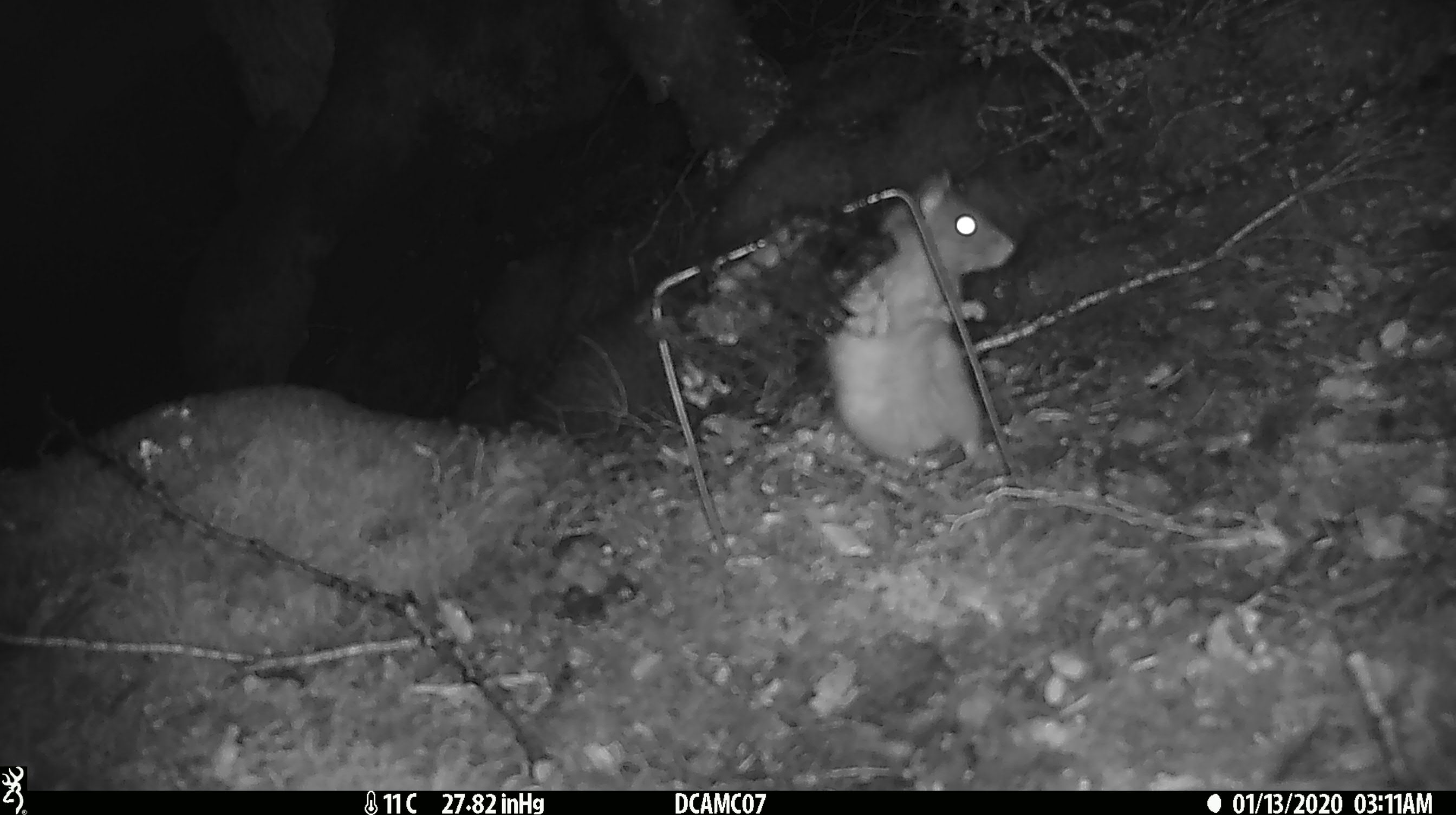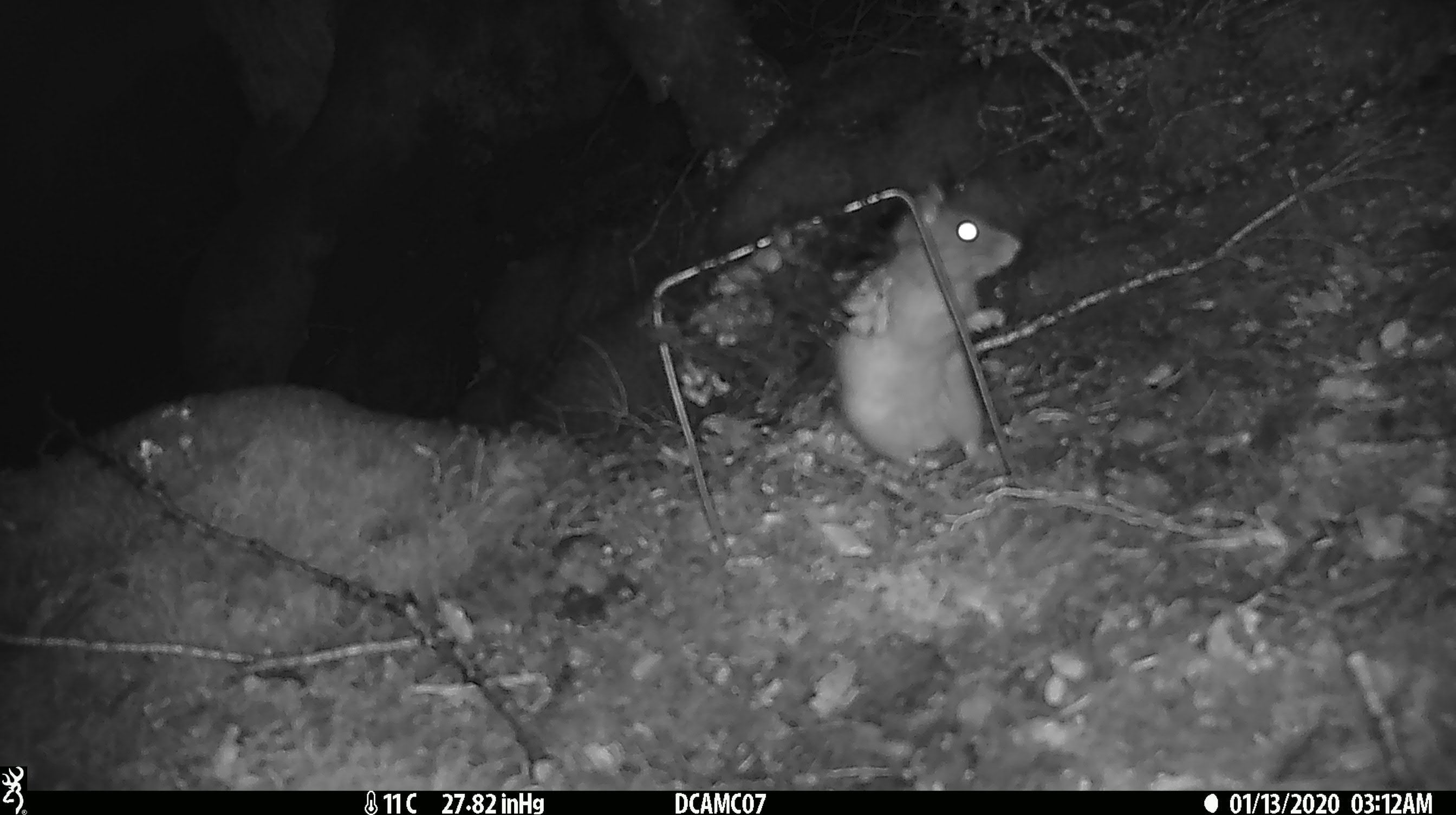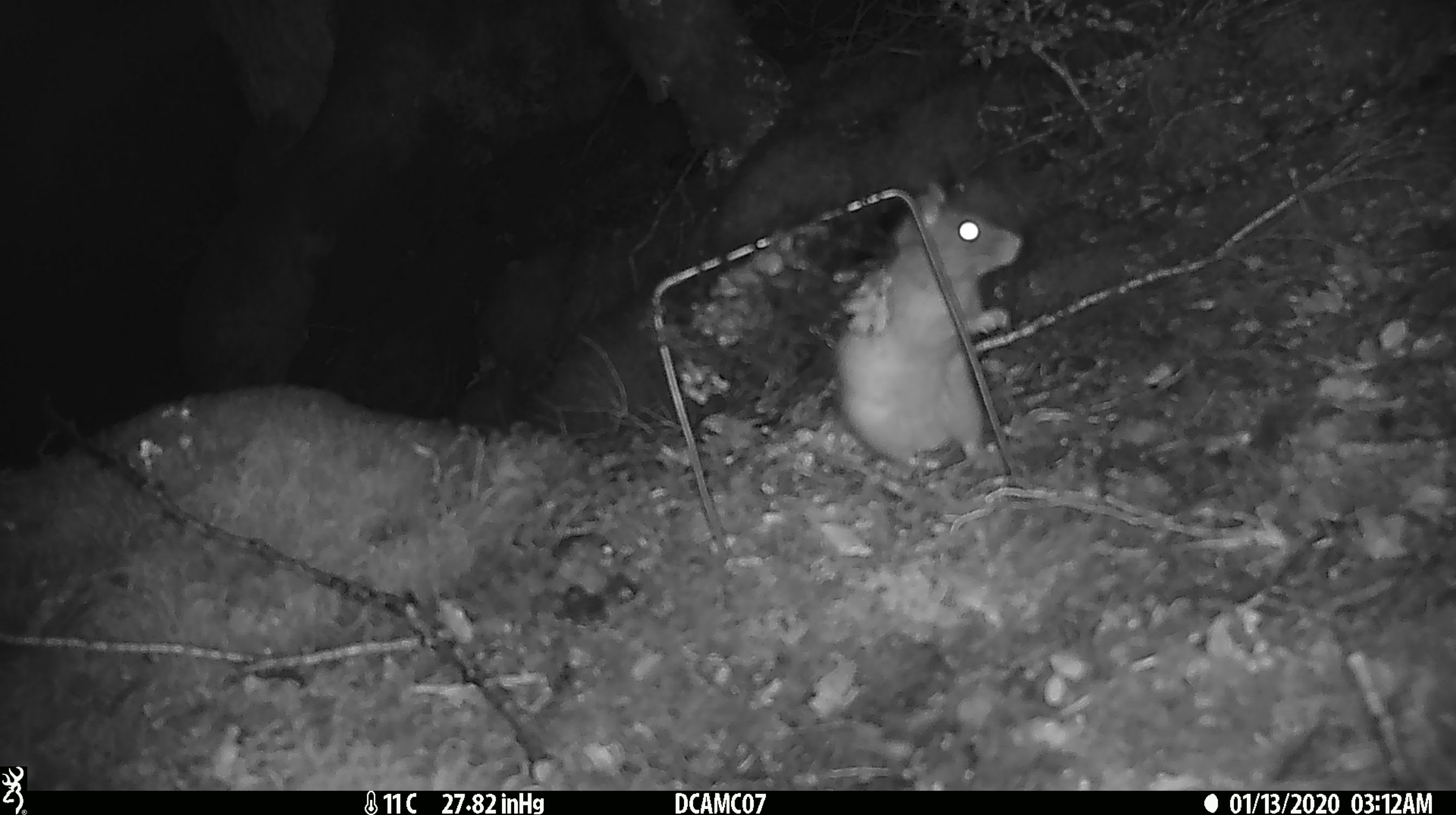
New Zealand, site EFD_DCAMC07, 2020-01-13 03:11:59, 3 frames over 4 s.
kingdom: Animalia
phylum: Chordata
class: Mammalia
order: Rodentia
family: Muridae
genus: Rattus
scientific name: Rattus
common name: rat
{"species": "rat (Rattus)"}